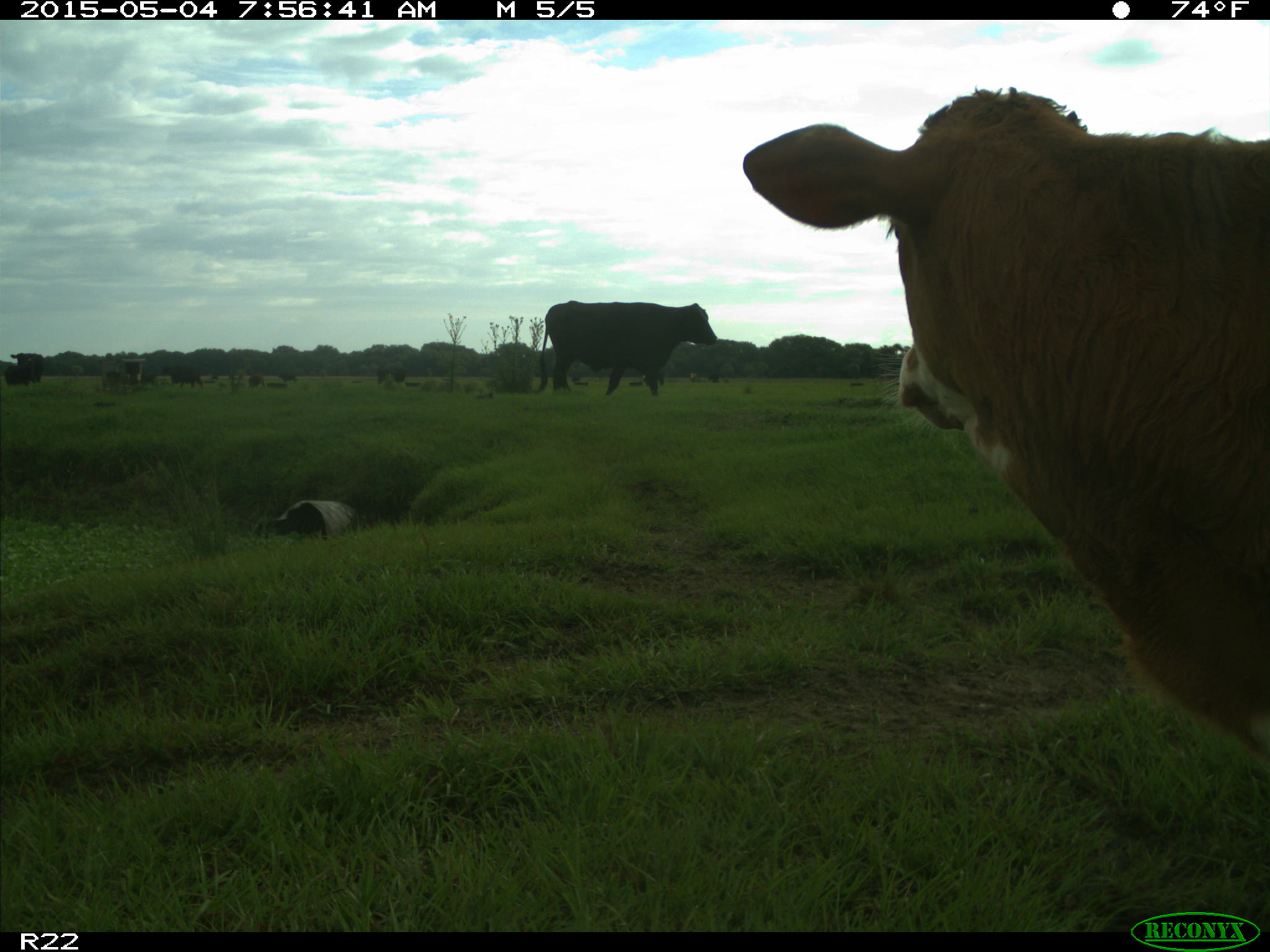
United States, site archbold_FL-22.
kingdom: Animalia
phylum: Chordata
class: Mammalia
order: Artiodactyla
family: Bovidae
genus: Bos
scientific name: Bos taurus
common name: domestic cow